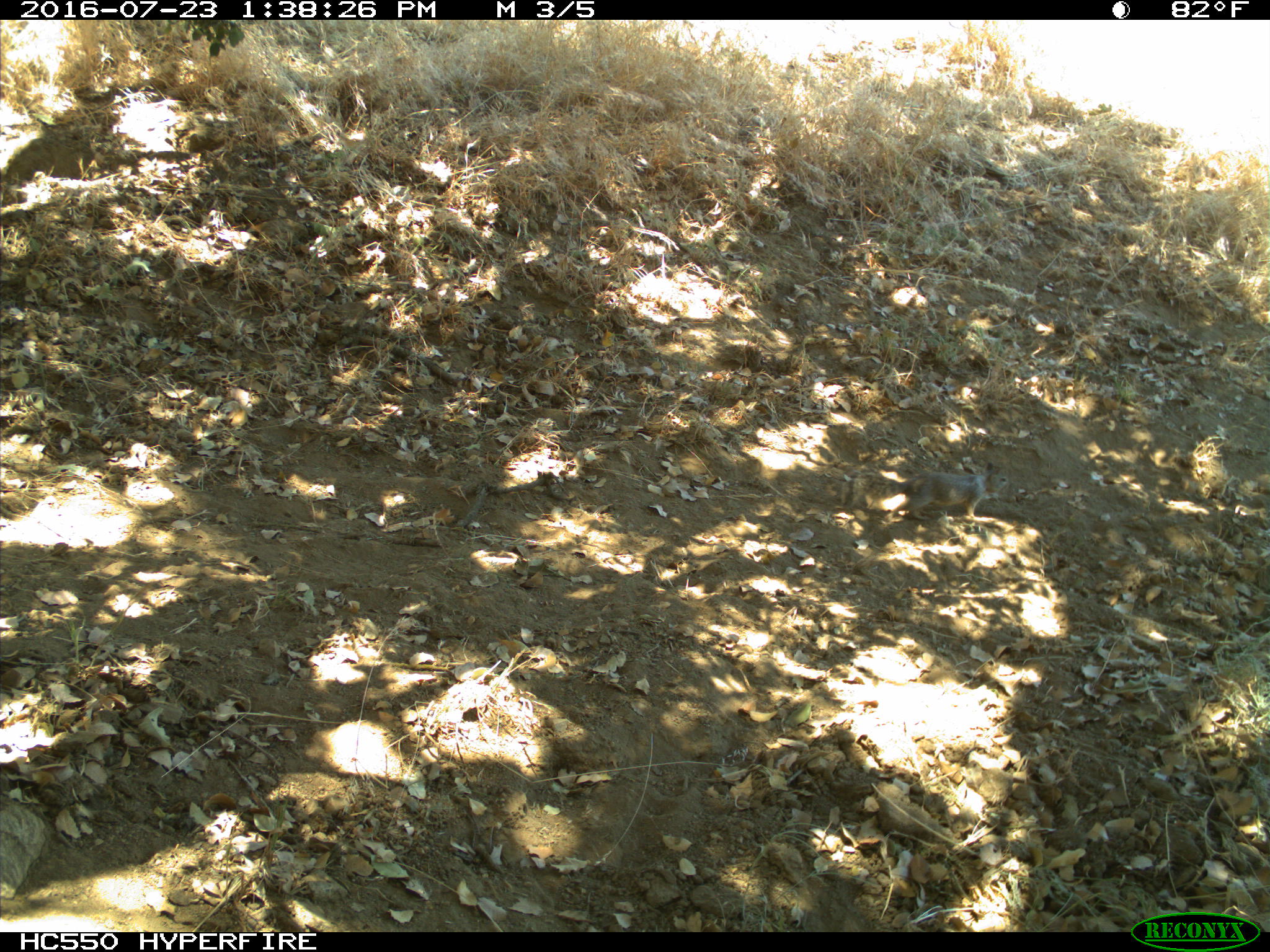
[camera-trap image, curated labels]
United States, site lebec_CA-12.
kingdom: Animalia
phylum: Chordata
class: Mammalia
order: Rodentia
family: Sciuridae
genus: Otospermophilus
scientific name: Otospermophilus beecheyi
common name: california ground squirrel